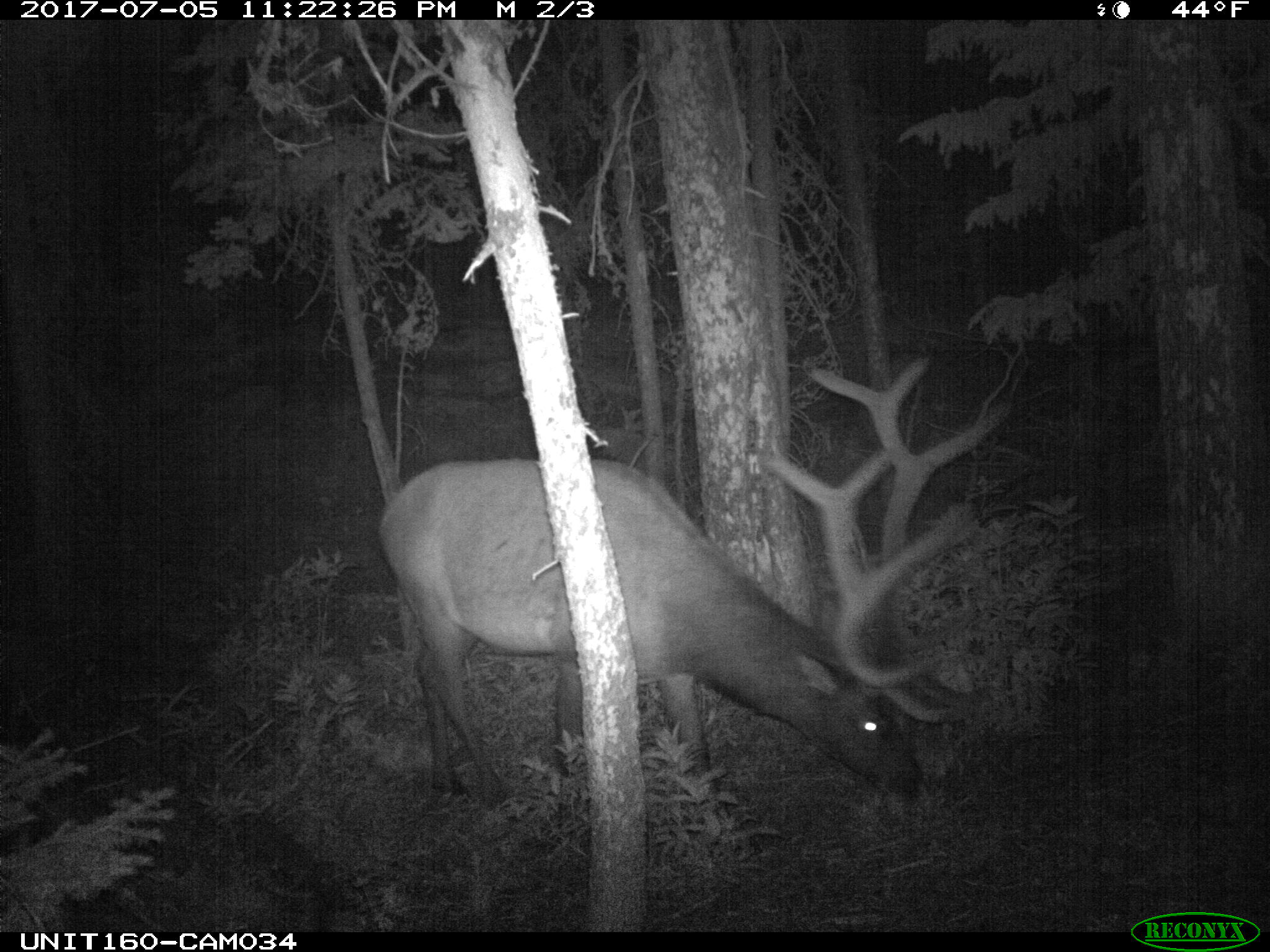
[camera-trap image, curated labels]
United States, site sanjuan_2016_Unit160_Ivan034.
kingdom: Animalia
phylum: Chordata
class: Mammalia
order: Artiodactyla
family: Cervidae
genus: Cervus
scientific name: Cervus elaphus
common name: red deer